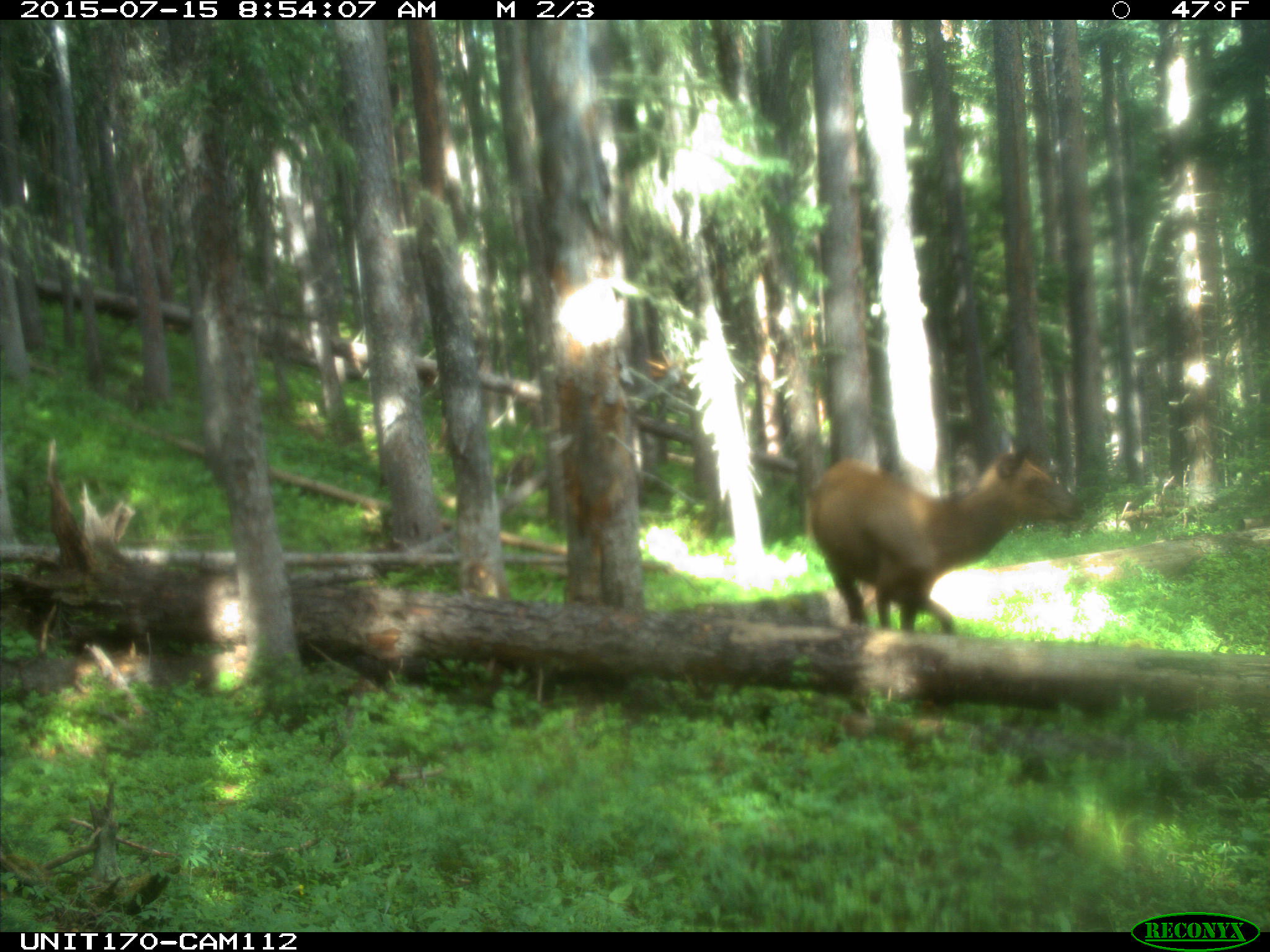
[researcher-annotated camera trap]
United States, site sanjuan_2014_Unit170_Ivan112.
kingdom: Animalia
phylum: Chordata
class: Mammalia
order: Artiodactyla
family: Cervidae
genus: Cervus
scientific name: Cervus elaphus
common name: red deer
Cervus elaphus (red deer).